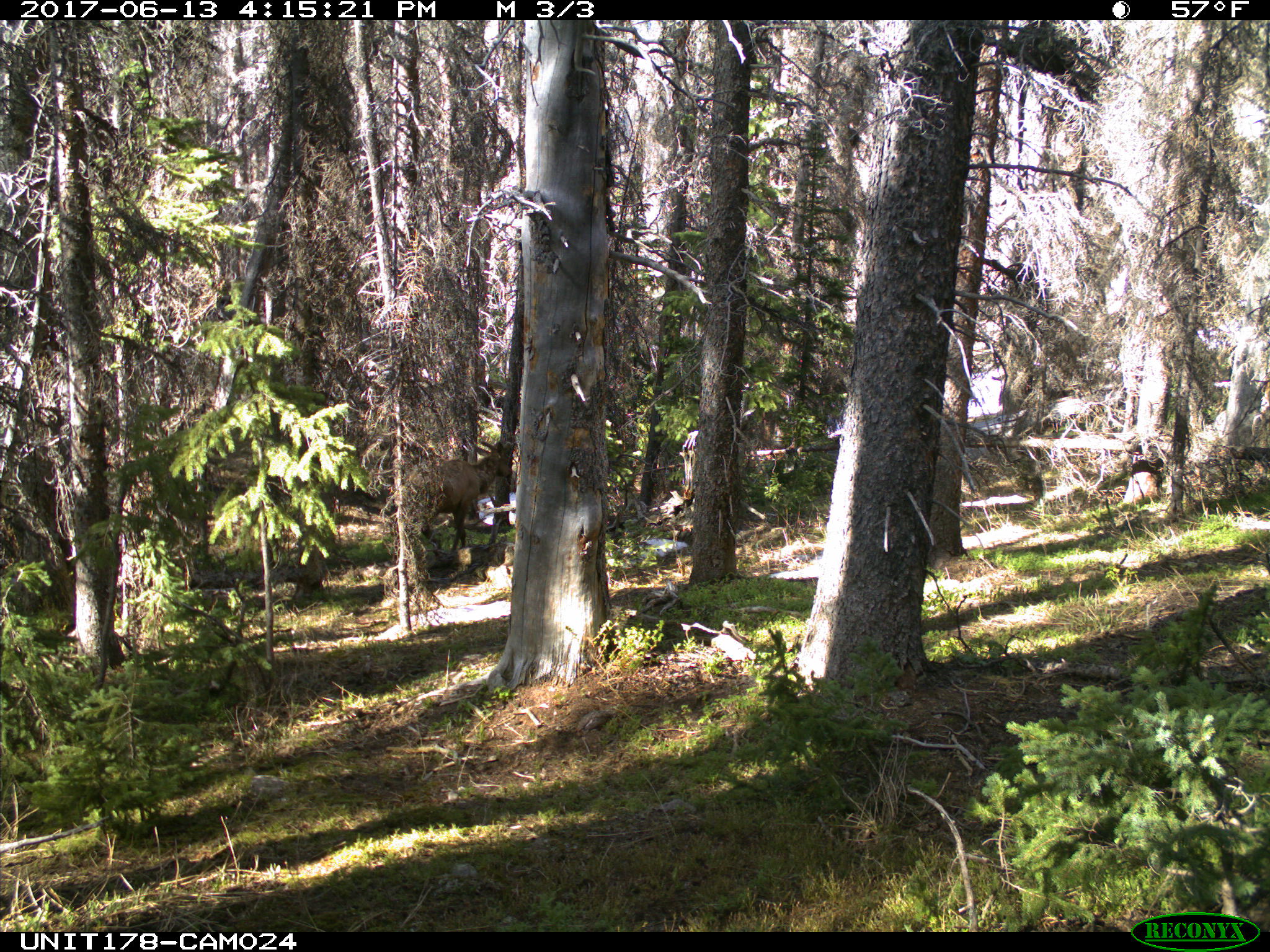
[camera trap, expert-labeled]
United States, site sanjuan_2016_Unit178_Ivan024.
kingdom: Animalia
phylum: Chordata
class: Mammalia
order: Artiodactyla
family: Cervidae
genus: Cervus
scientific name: Cervus elaphus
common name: red deer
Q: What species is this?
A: Cervus elaphus (red deer).